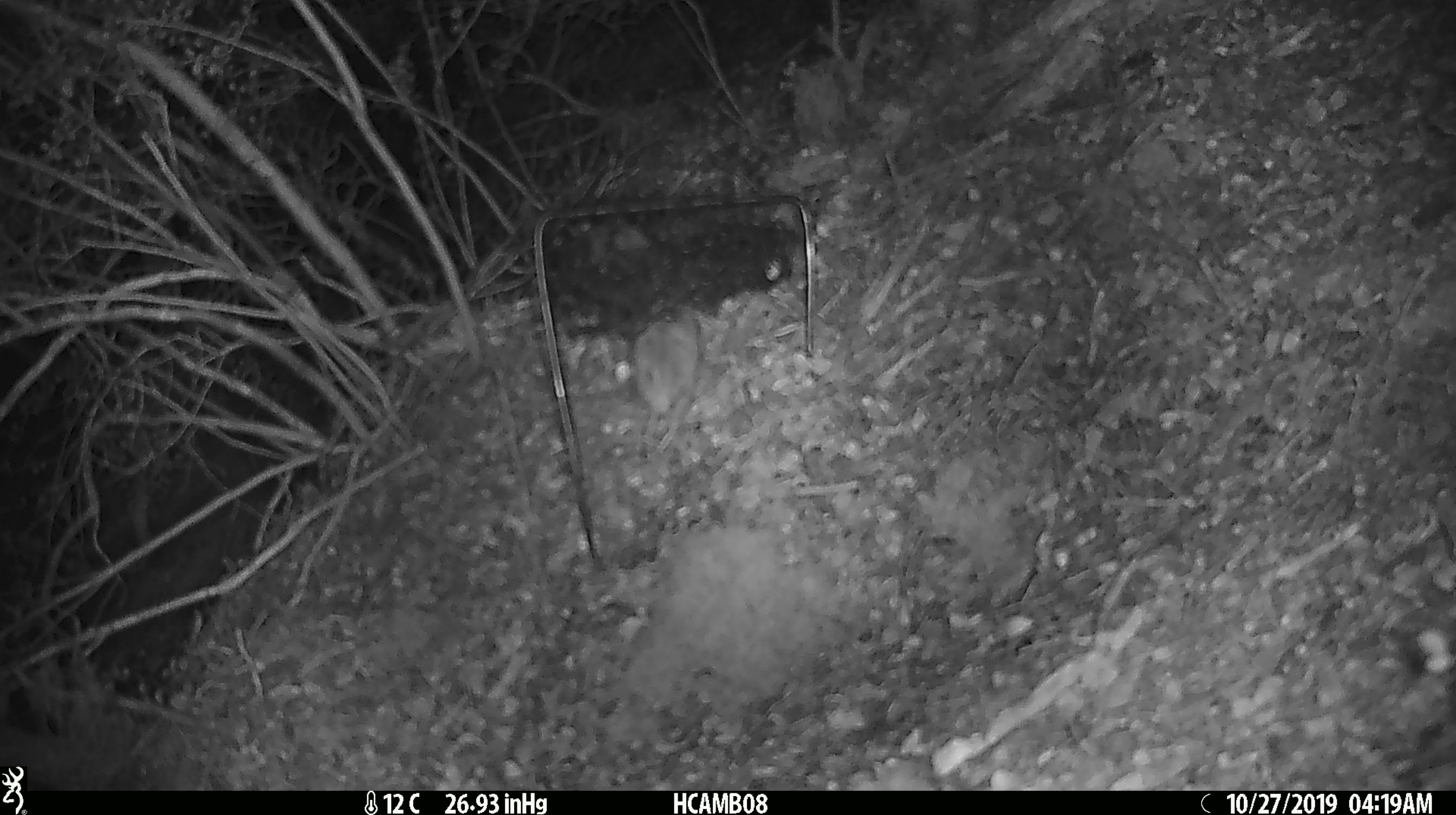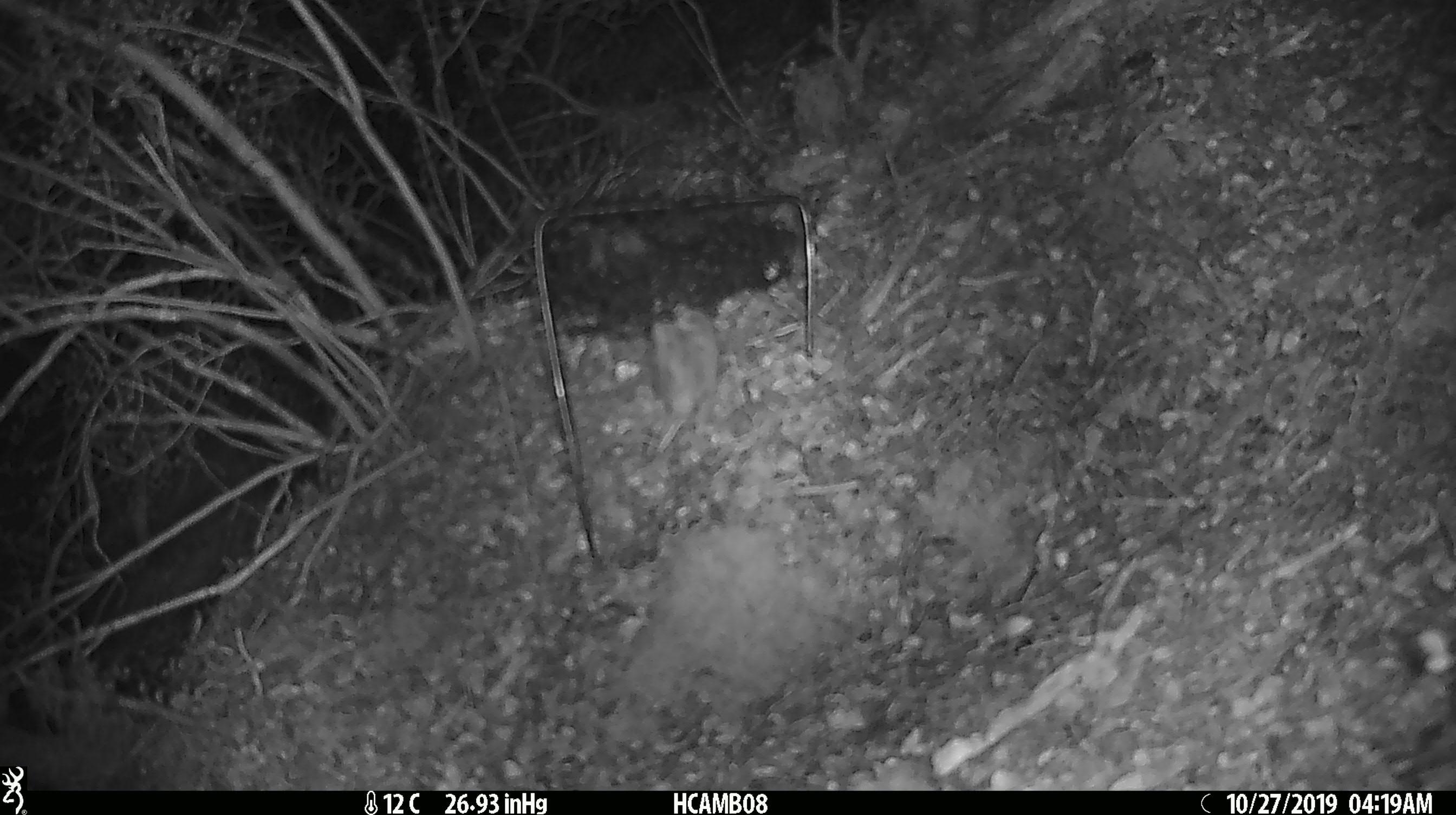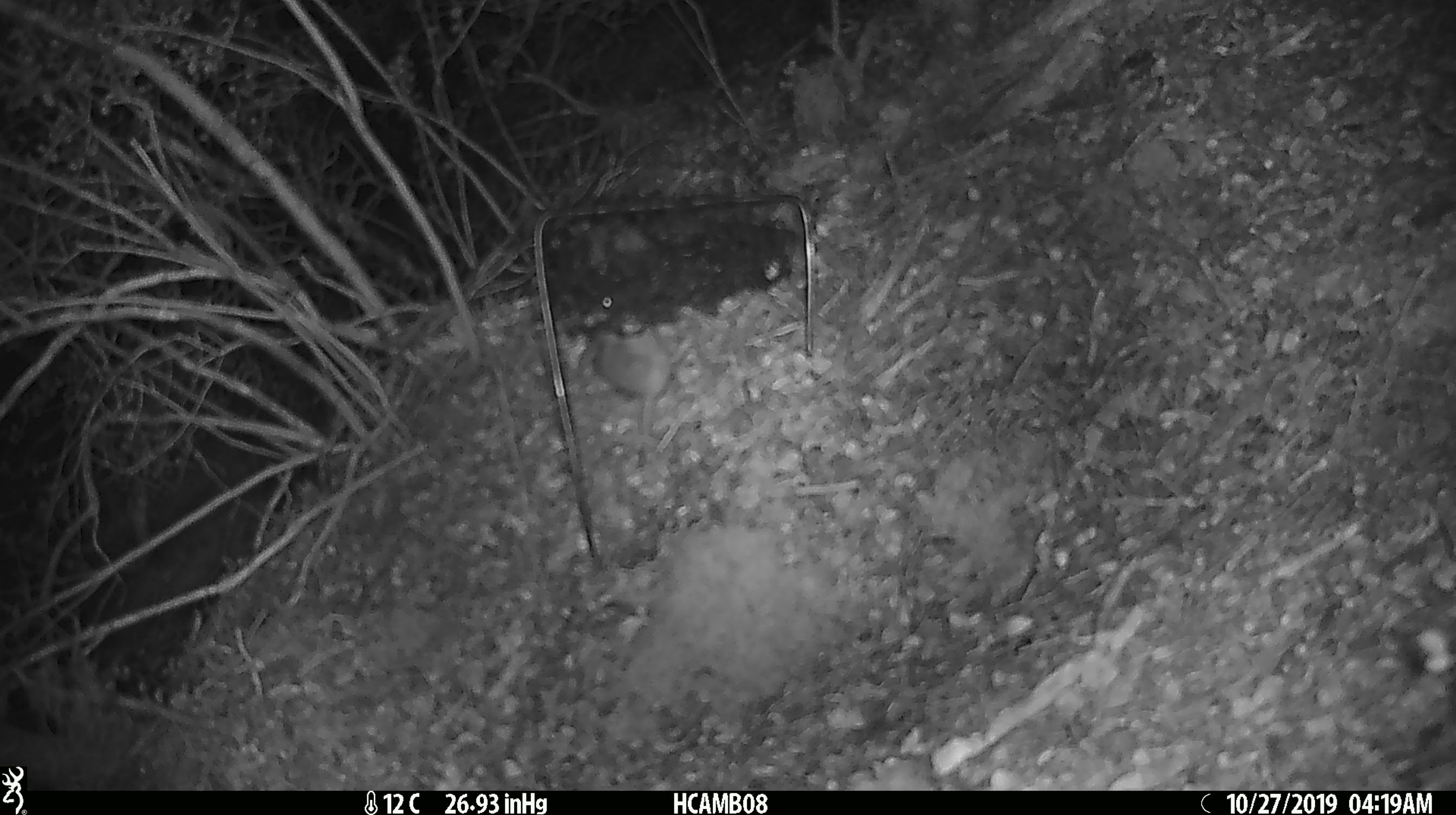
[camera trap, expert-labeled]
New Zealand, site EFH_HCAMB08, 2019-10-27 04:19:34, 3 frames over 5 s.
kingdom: Animalia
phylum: Chordata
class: Mammalia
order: Rodentia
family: Muridae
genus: Mus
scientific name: Mus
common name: mouse